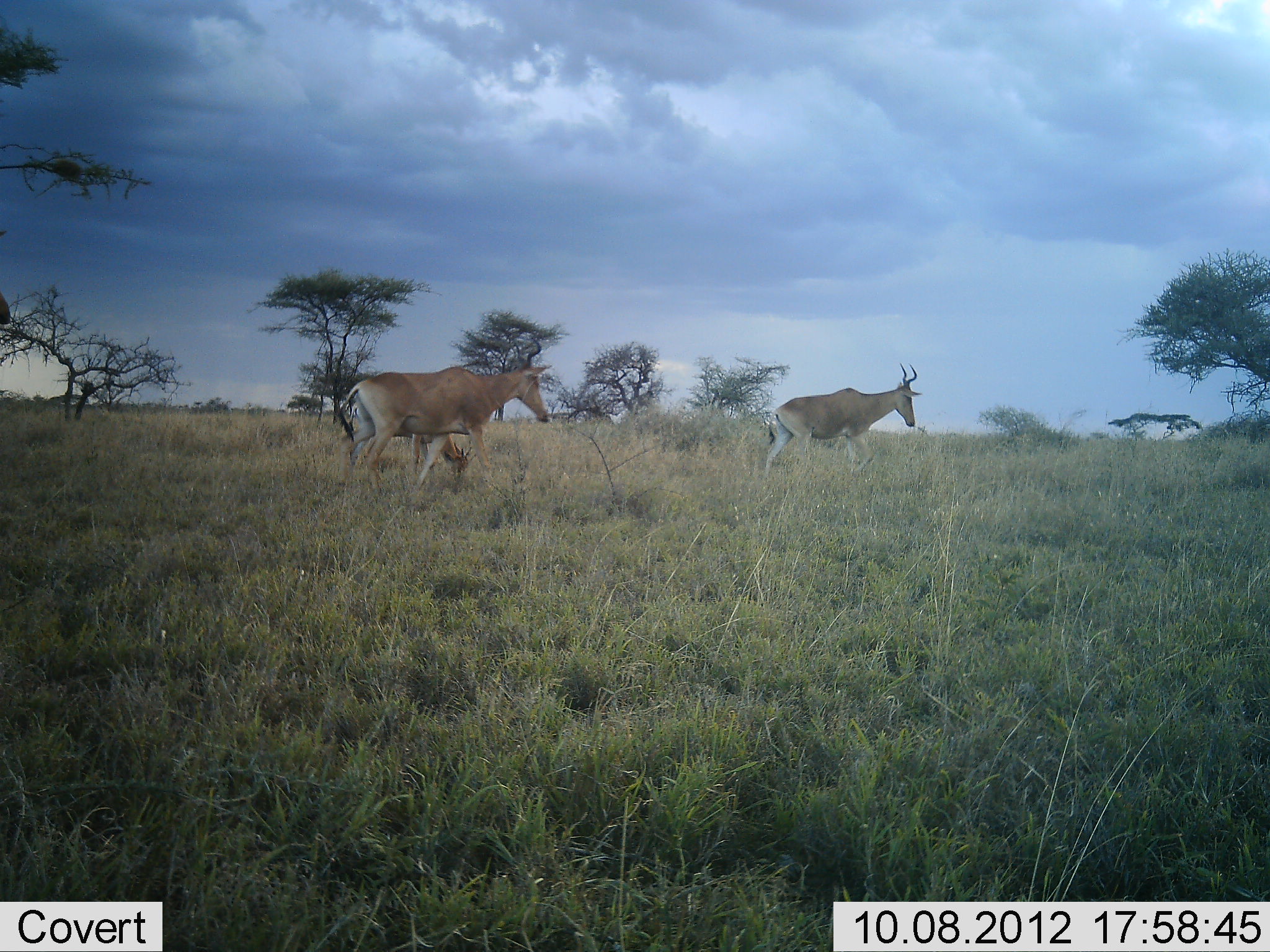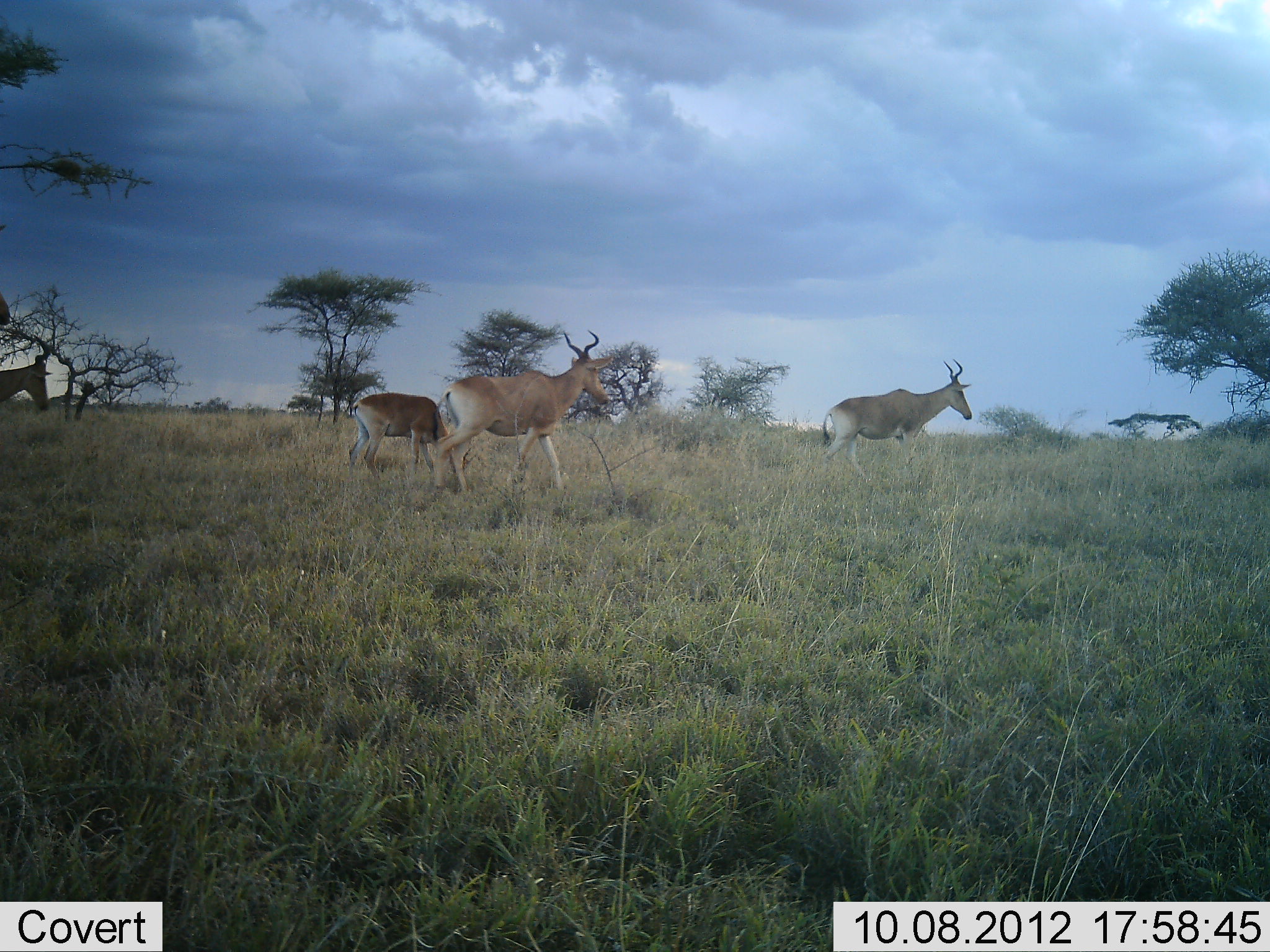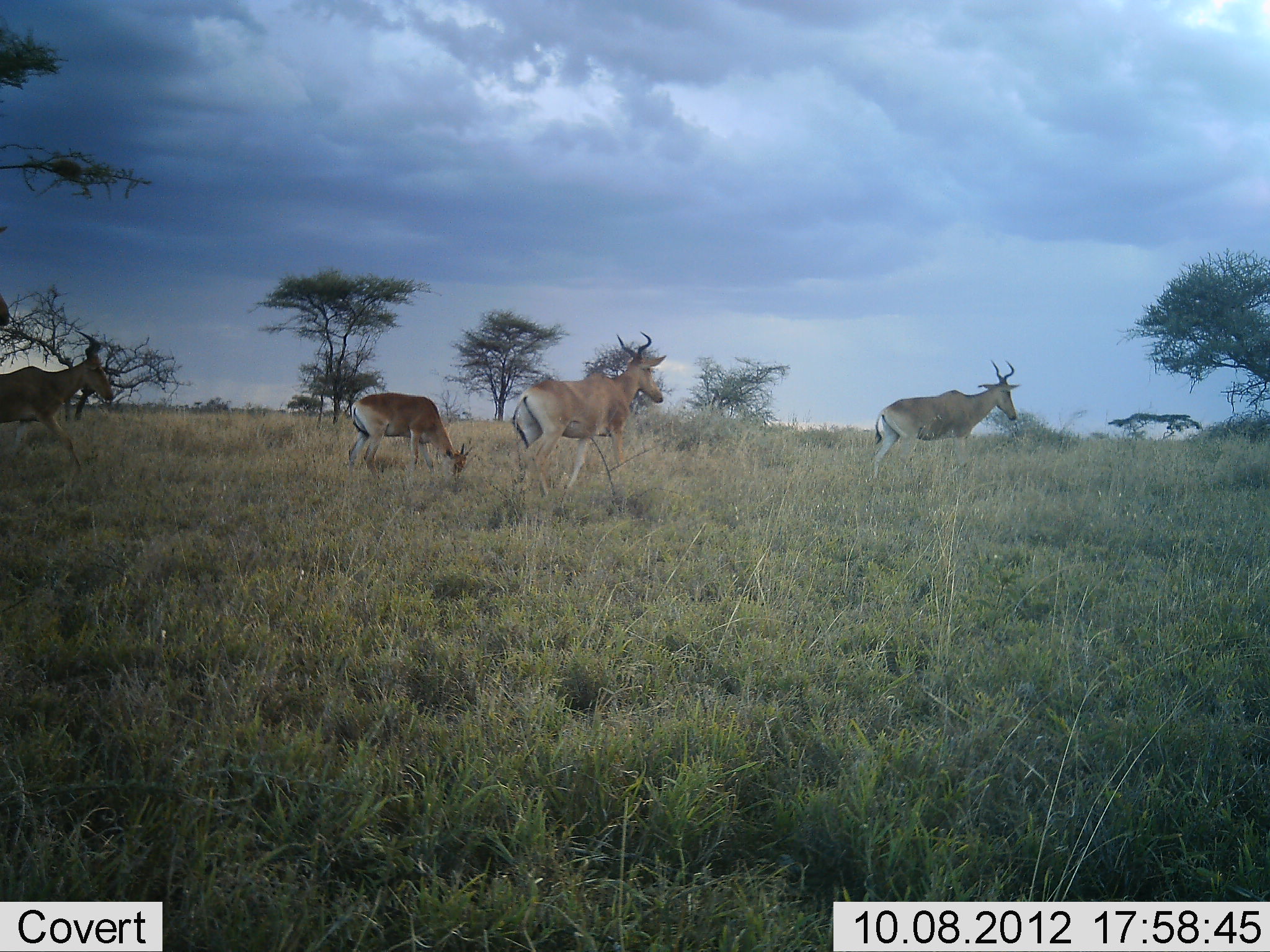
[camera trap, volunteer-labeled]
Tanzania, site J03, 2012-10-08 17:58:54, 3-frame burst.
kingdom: Animalia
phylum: Chordata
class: Mammalia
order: Artiodactyla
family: Bovidae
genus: Alcelaphus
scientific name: Alcelaphus buselaphus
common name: hartebeest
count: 4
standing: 40%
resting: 0%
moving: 90%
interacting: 0%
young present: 40%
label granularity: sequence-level